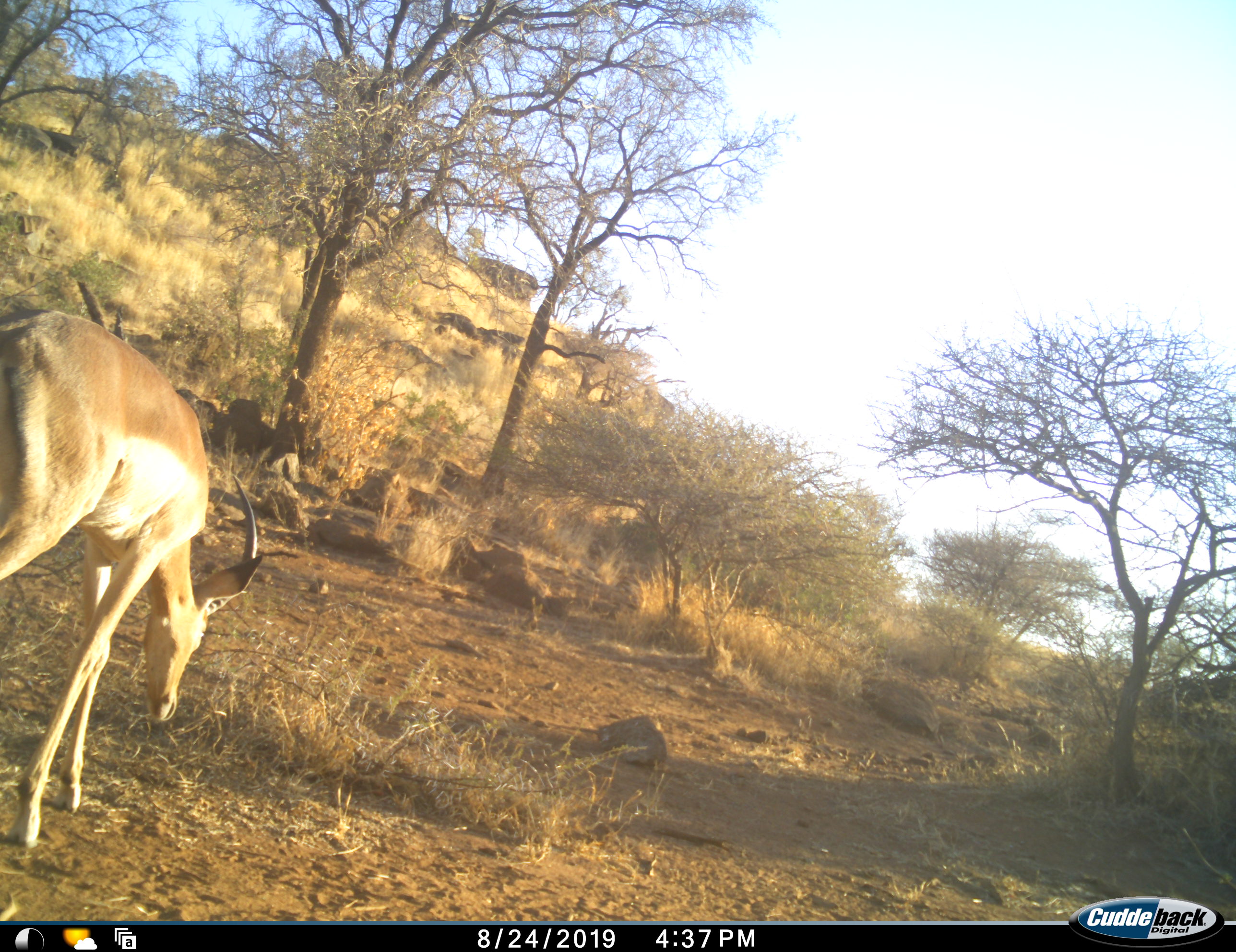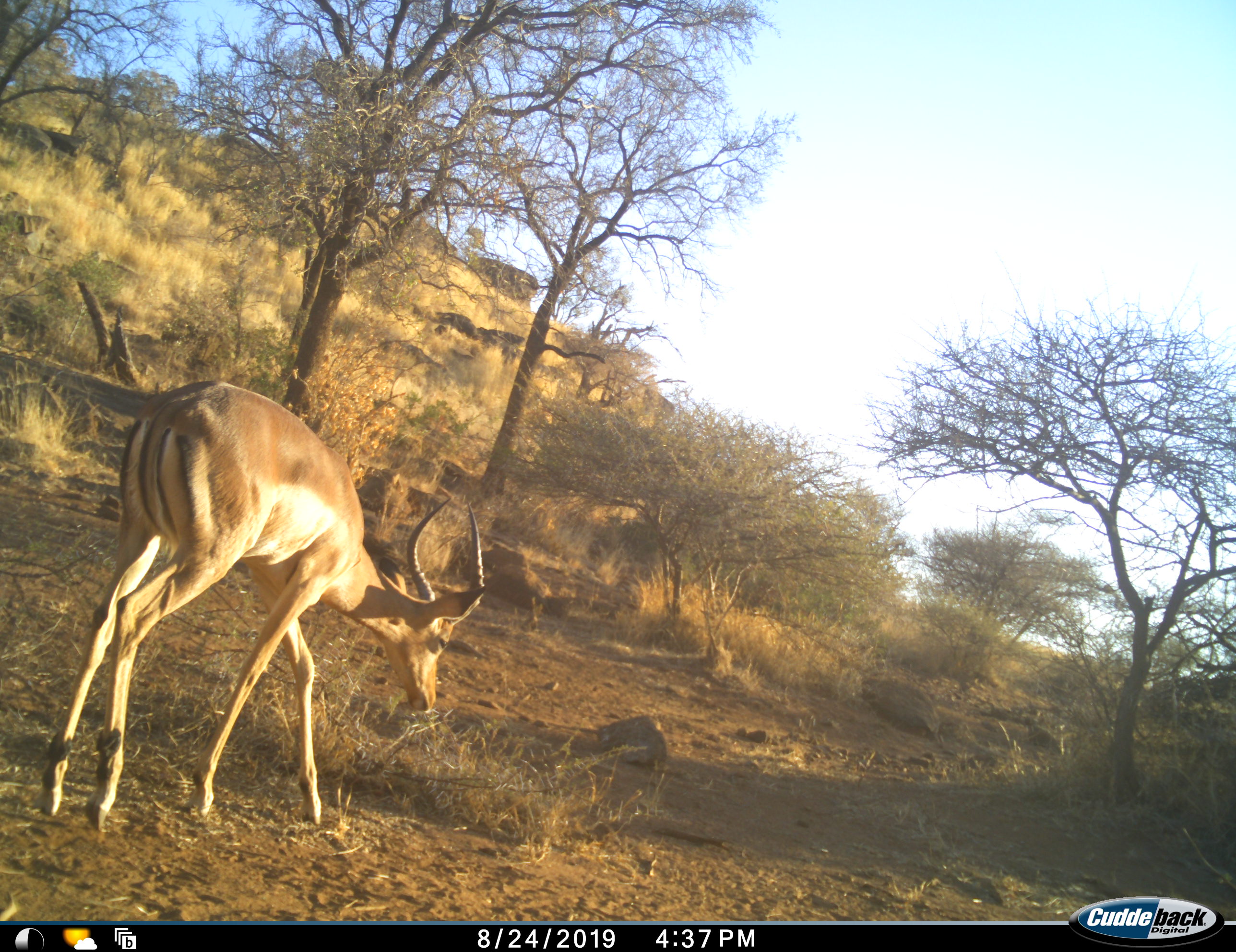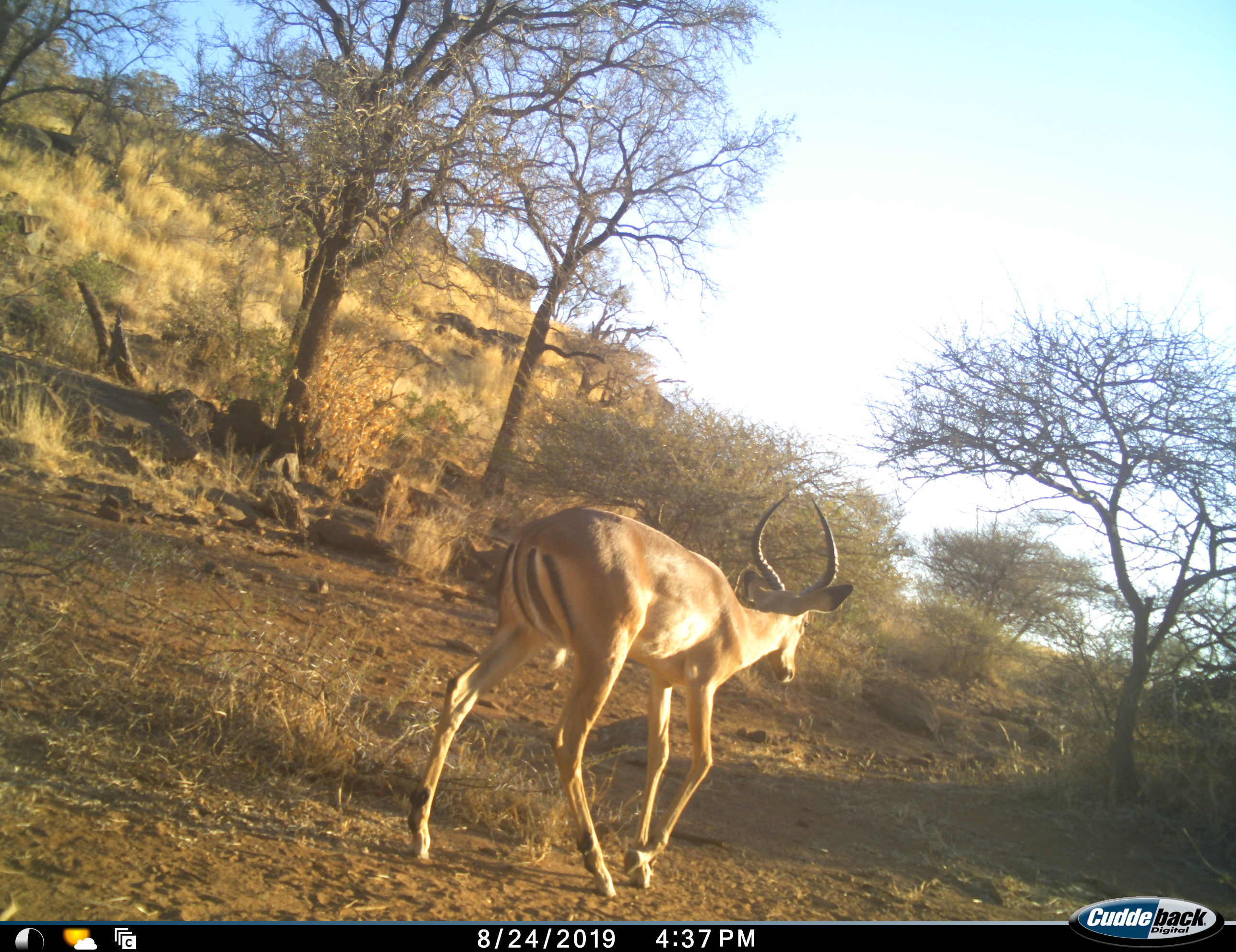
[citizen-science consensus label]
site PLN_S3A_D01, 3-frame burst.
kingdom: Animalia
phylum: Chordata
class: Mammalia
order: Artiodactyla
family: Bovidae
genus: Aepyceros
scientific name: Aepyceros melampus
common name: impala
Impala (Aepyceros melampus), count 1. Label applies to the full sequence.